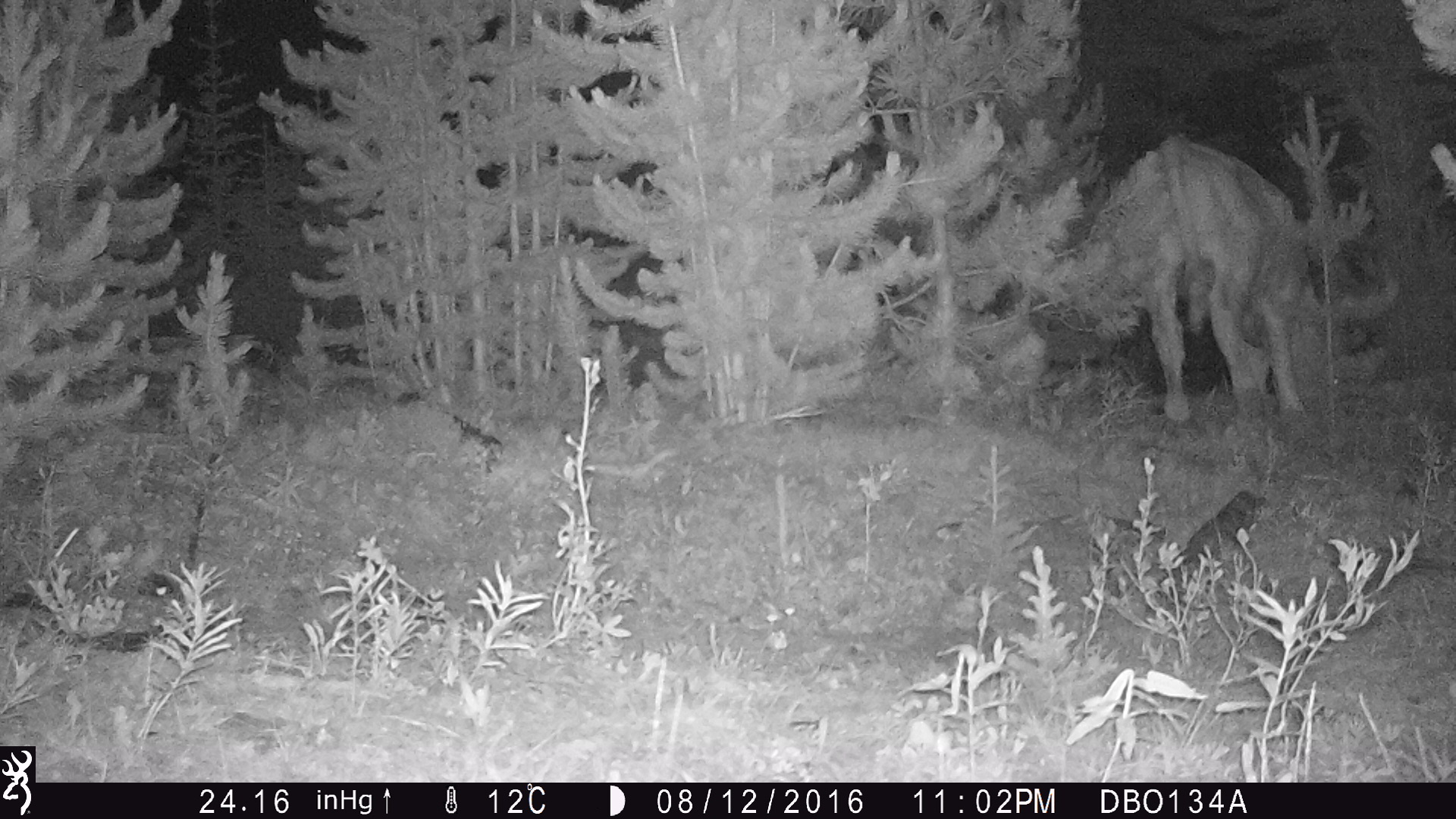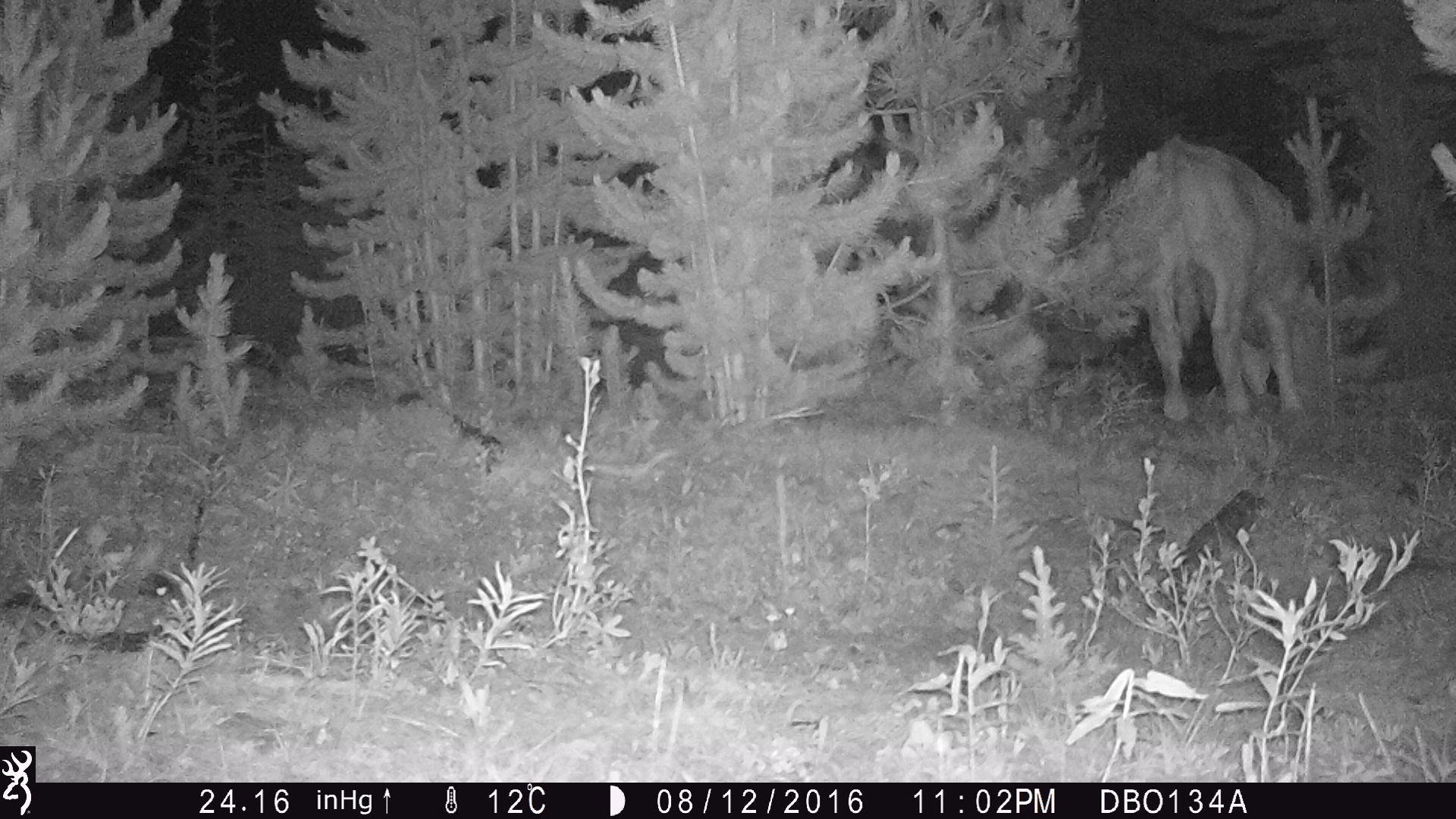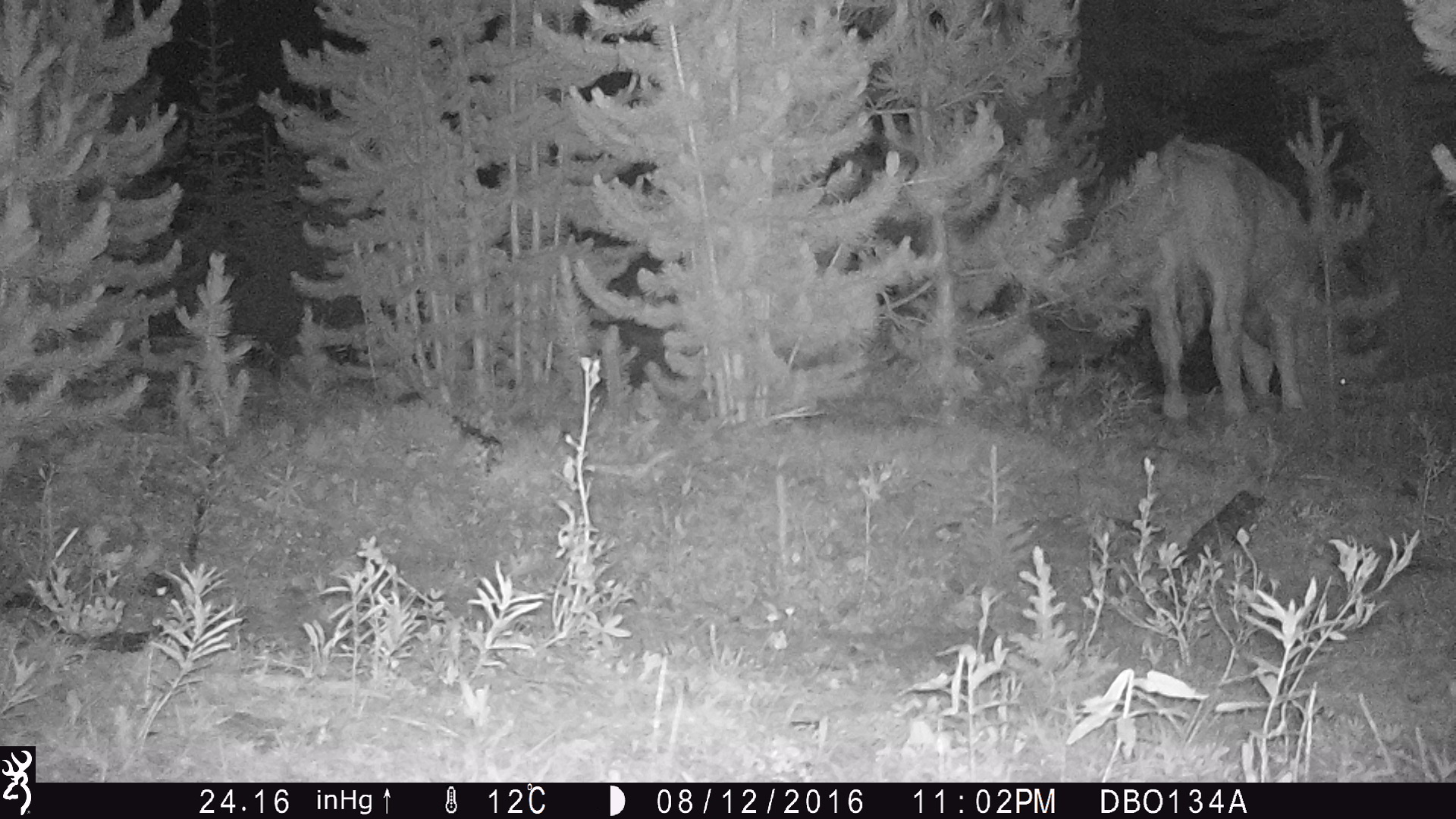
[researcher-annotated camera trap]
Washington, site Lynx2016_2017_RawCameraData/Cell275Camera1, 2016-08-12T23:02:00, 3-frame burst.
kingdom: Animalia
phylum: Chordata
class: Mammalia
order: Artiodactyla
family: Bovidae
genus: Bos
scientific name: Bos taurus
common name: domestic cattle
Domestic cattle (Bos taurus). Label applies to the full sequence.